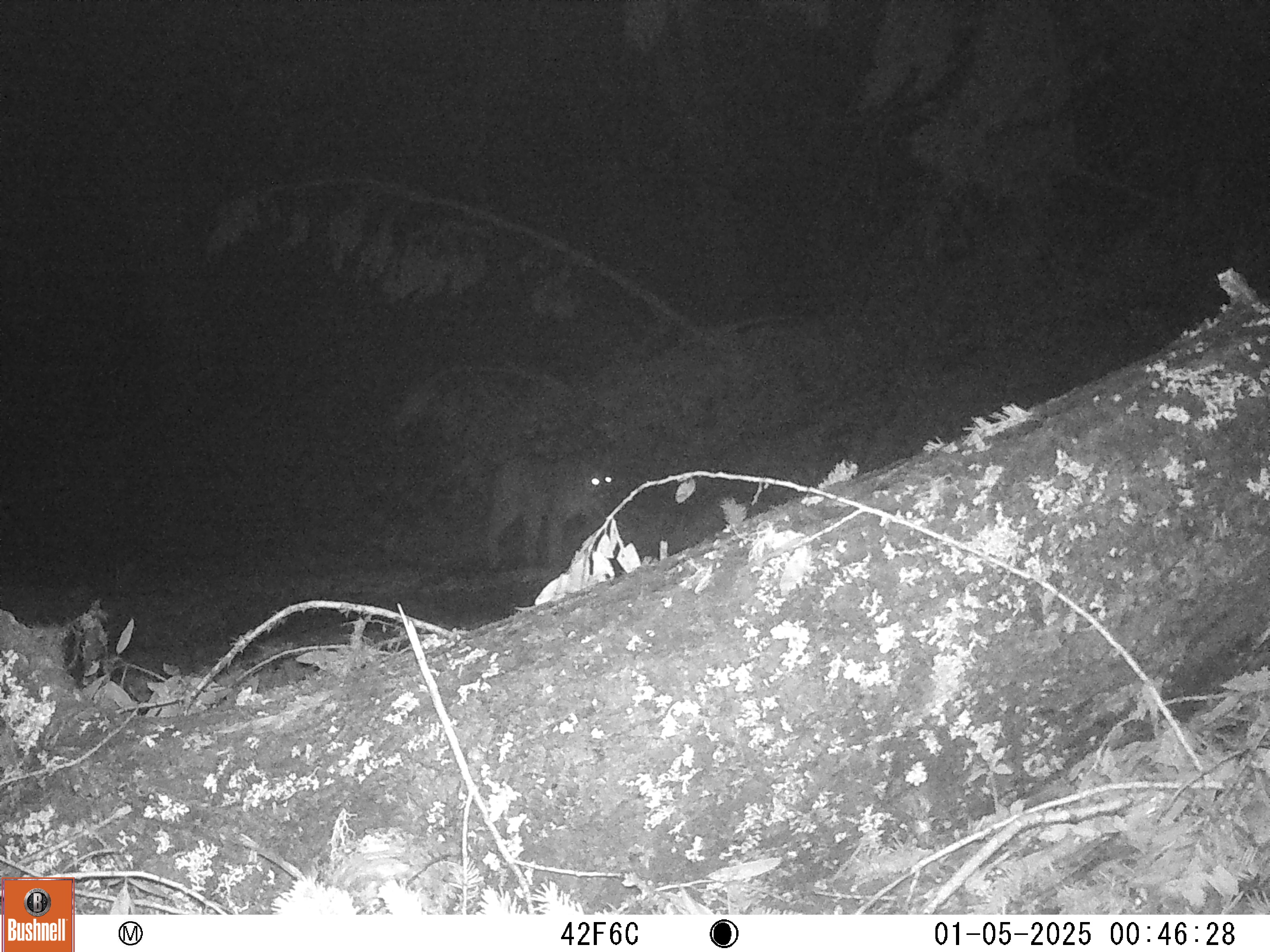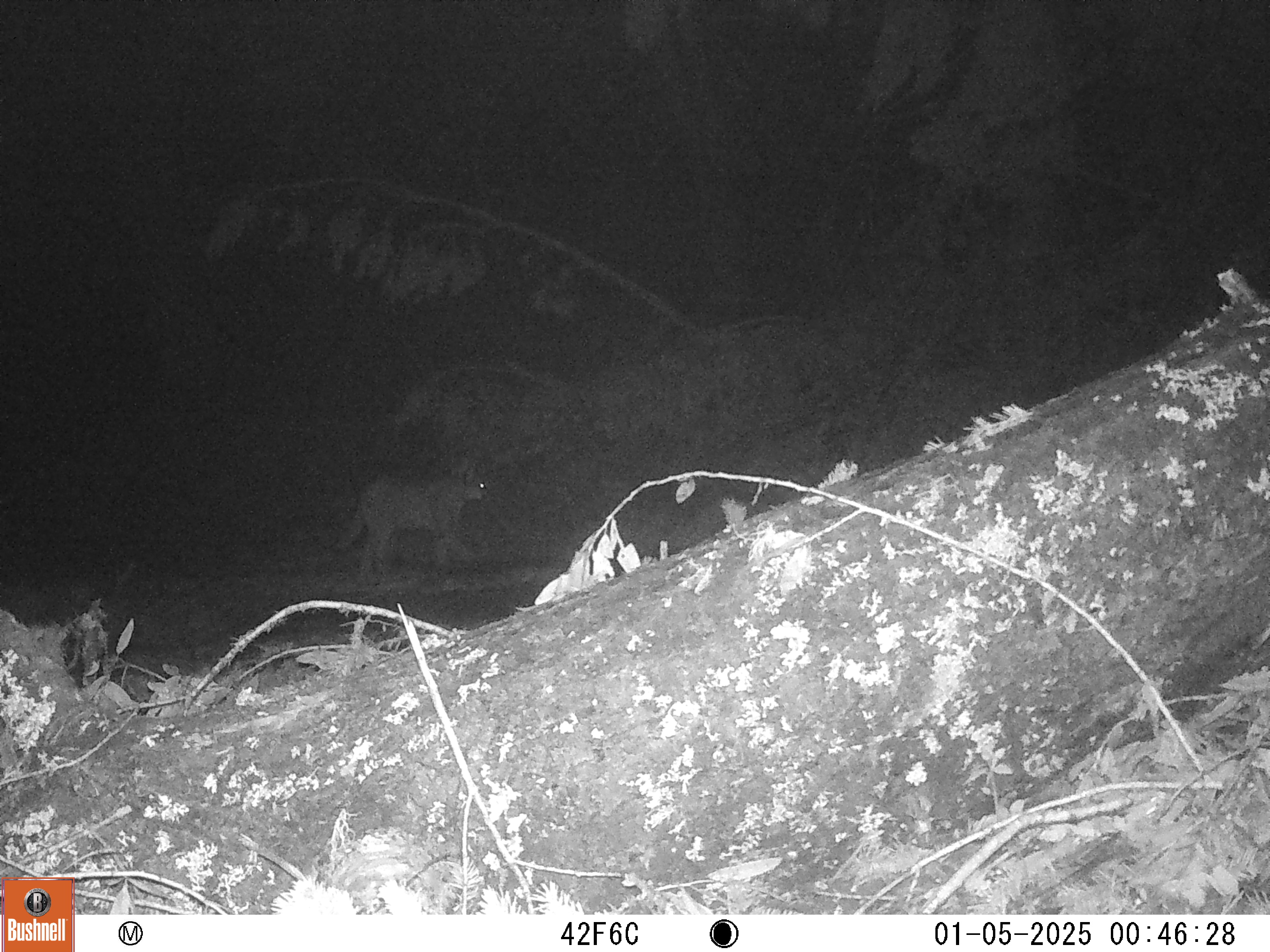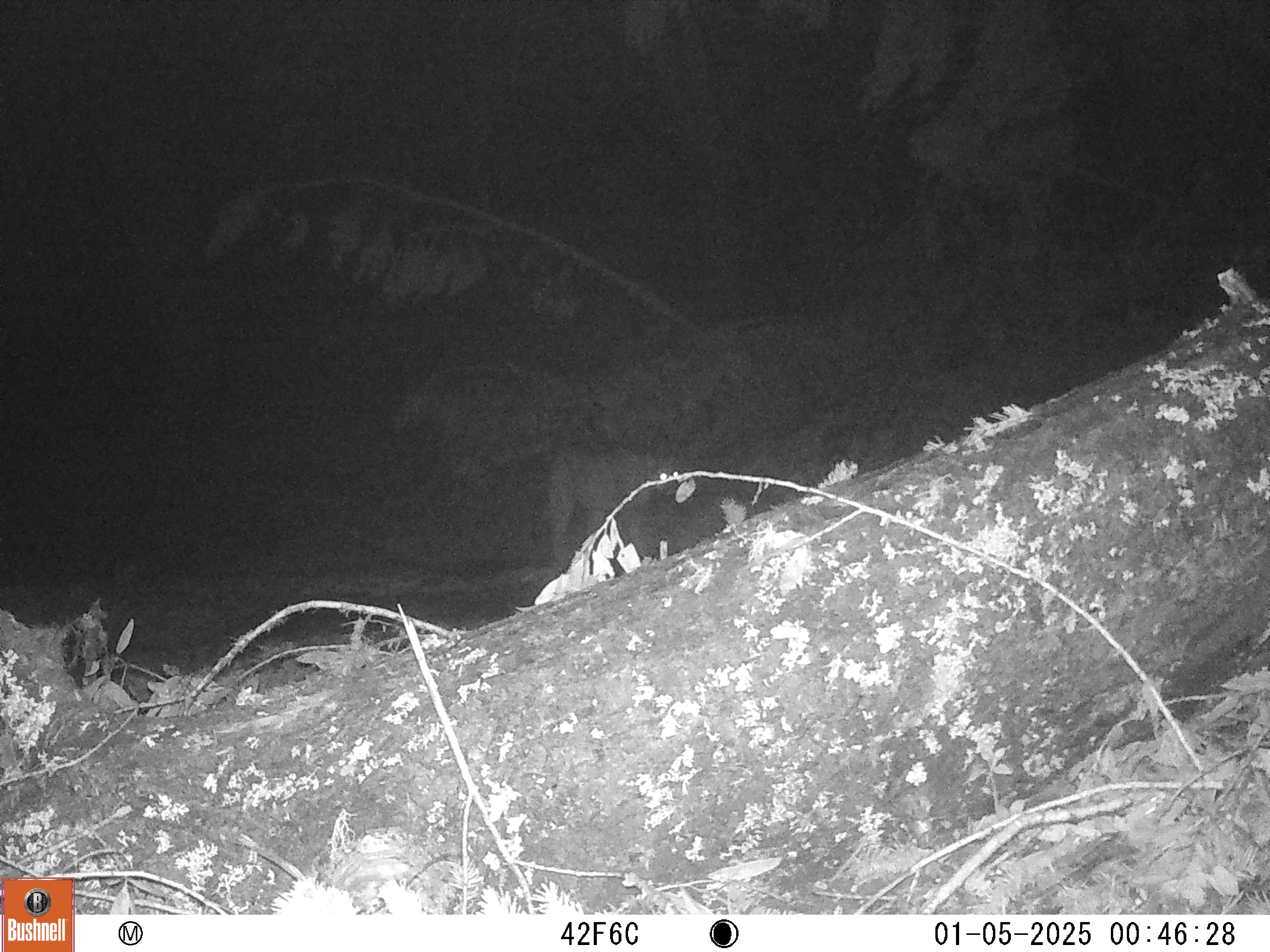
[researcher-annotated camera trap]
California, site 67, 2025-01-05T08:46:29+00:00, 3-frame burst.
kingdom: Animalia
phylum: Chordata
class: Mammalia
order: Carnivora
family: Felidae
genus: Puma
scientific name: Puma concolor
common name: puma